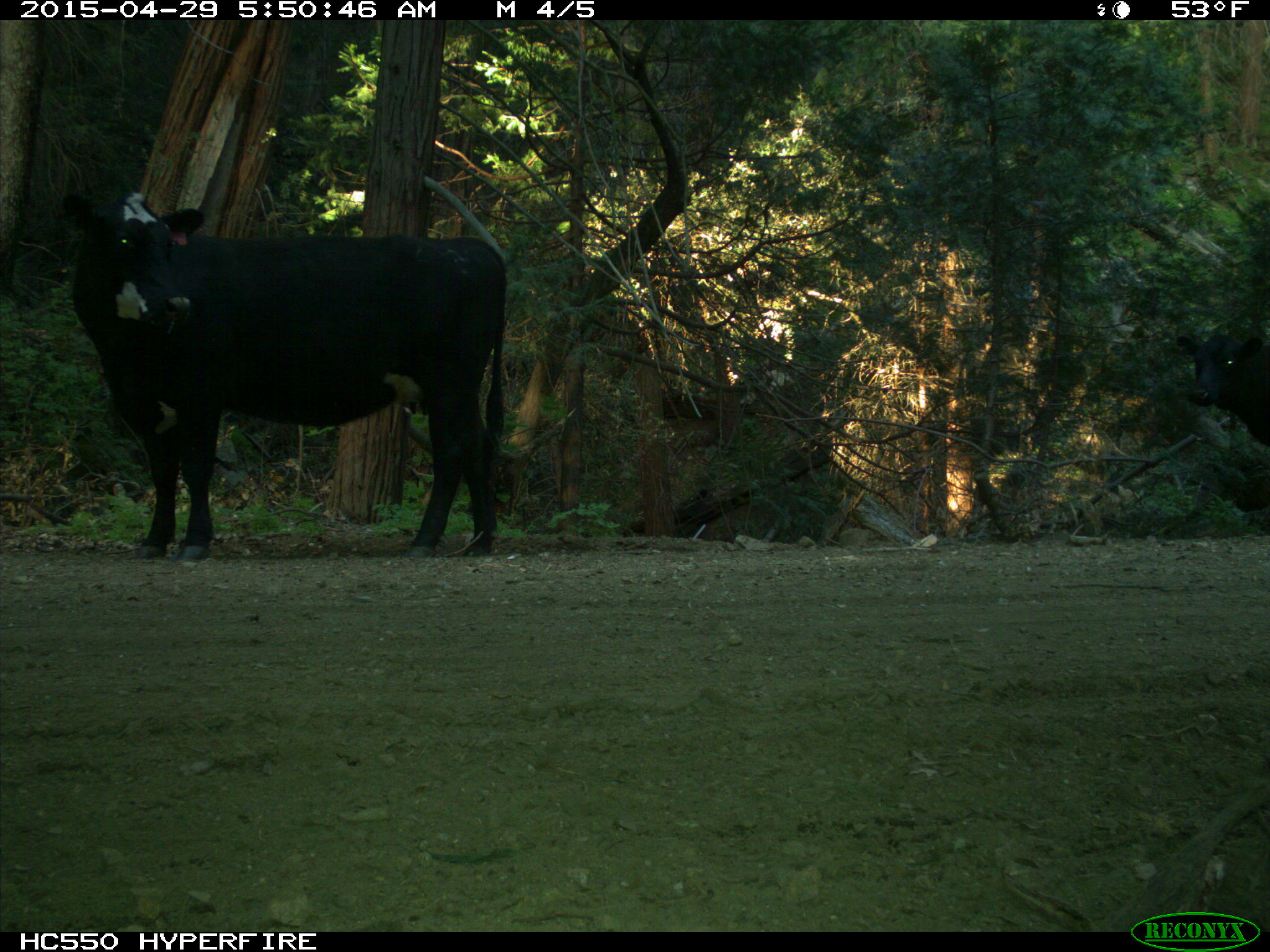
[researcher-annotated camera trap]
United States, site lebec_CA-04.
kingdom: Animalia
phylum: Chordata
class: Mammalia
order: Artiodactyla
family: Bovidae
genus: Bos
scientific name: Bos taurus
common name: domestic cow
Bos taurus (domestic cow).